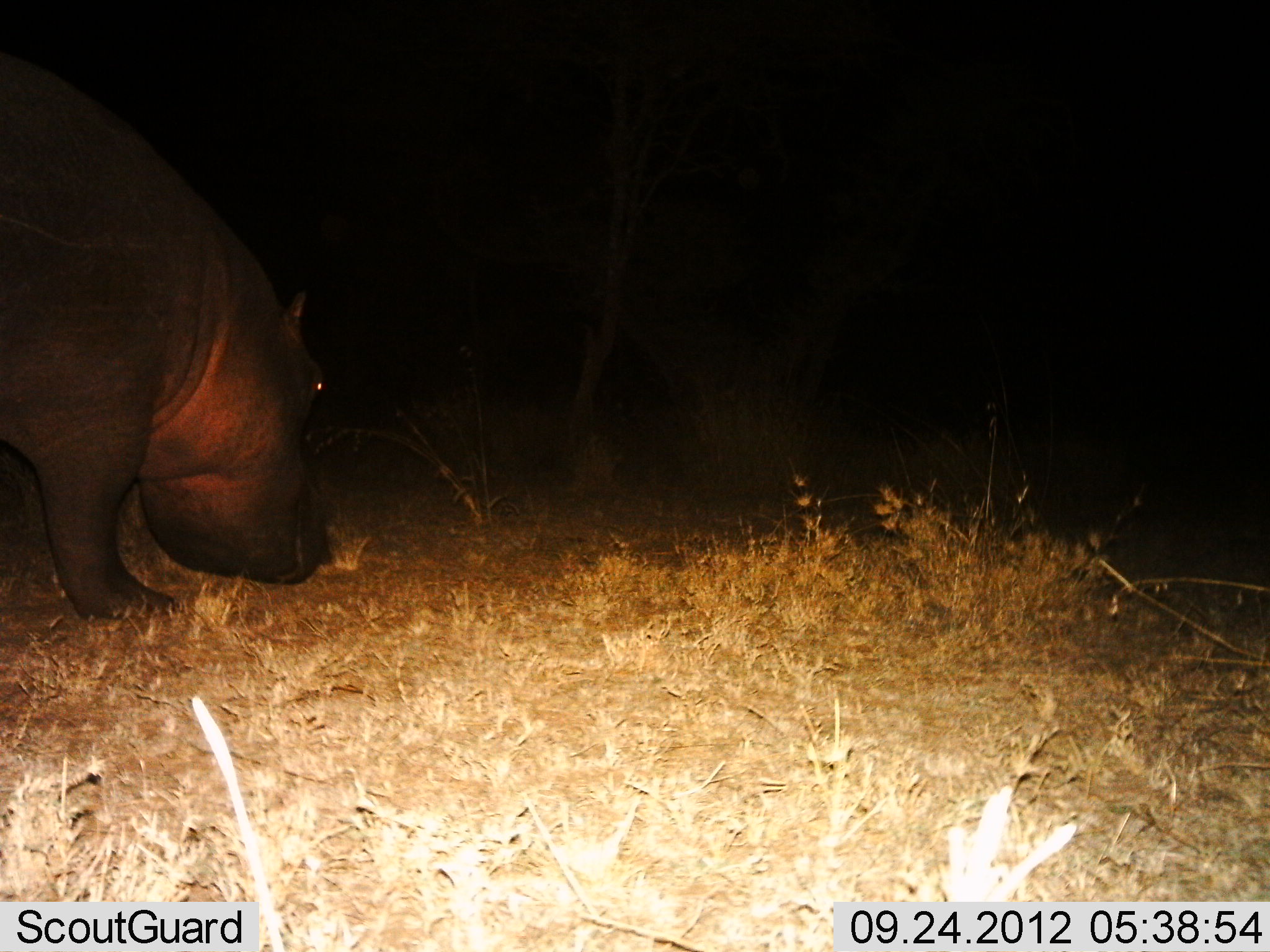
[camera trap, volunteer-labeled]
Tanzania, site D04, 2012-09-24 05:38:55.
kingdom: Animalia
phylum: Chordata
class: Mammalia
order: Artiodactyla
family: Hippopotamidae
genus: Hippopotamus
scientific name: Hippopotamus amphibius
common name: hippopotamus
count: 1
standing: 20%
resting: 0%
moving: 10%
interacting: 0%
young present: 0%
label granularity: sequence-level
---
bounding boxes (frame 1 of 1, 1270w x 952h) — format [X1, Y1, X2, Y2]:
animal: [0, 50, 325, 622]